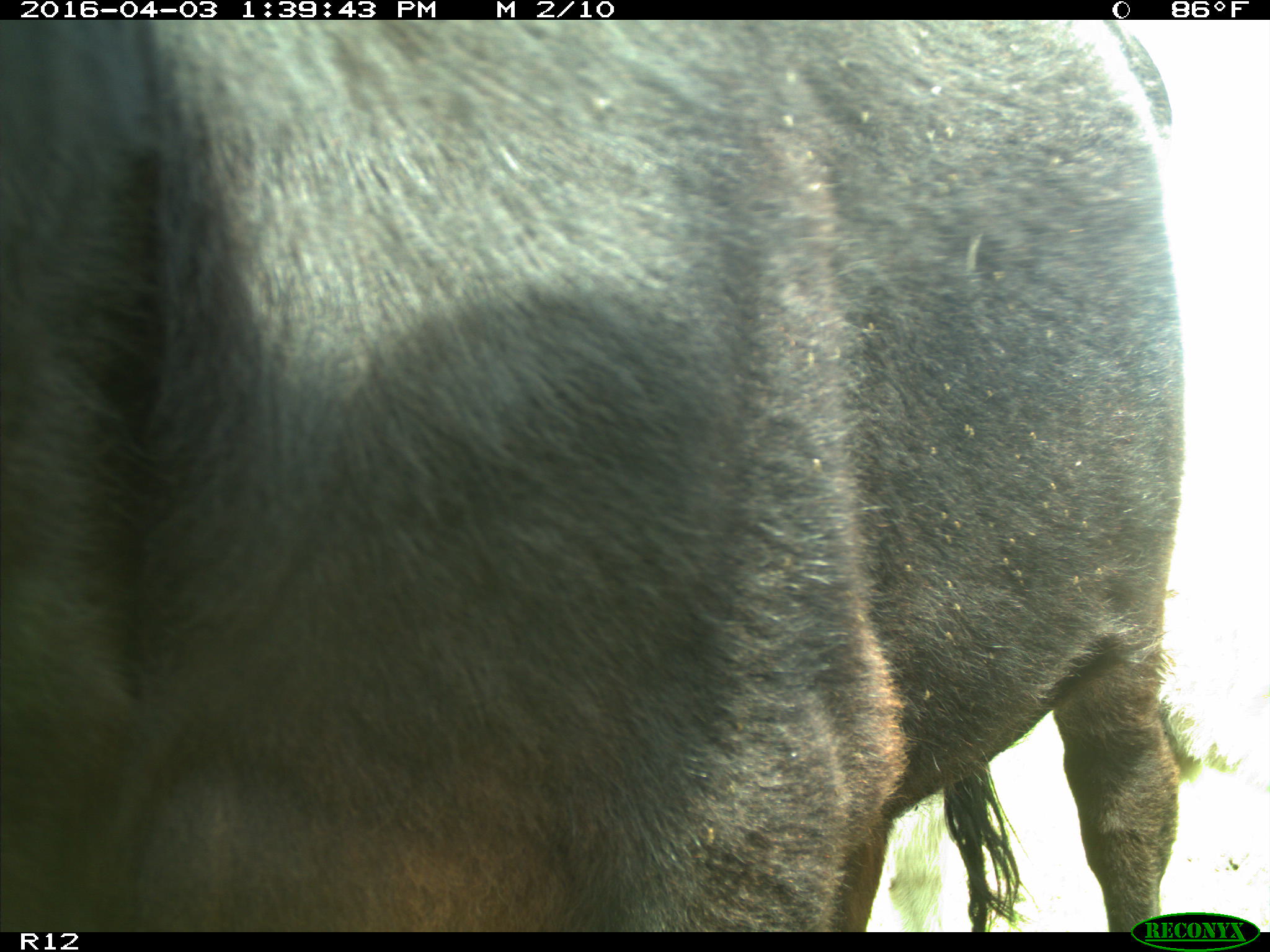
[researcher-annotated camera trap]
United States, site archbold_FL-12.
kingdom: Animalia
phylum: Chordata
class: Mammalia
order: Artiodactyla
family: Bovidae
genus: Bos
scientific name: Bos taurus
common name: domestic cow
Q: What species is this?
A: Bos taurus (domestic cow).